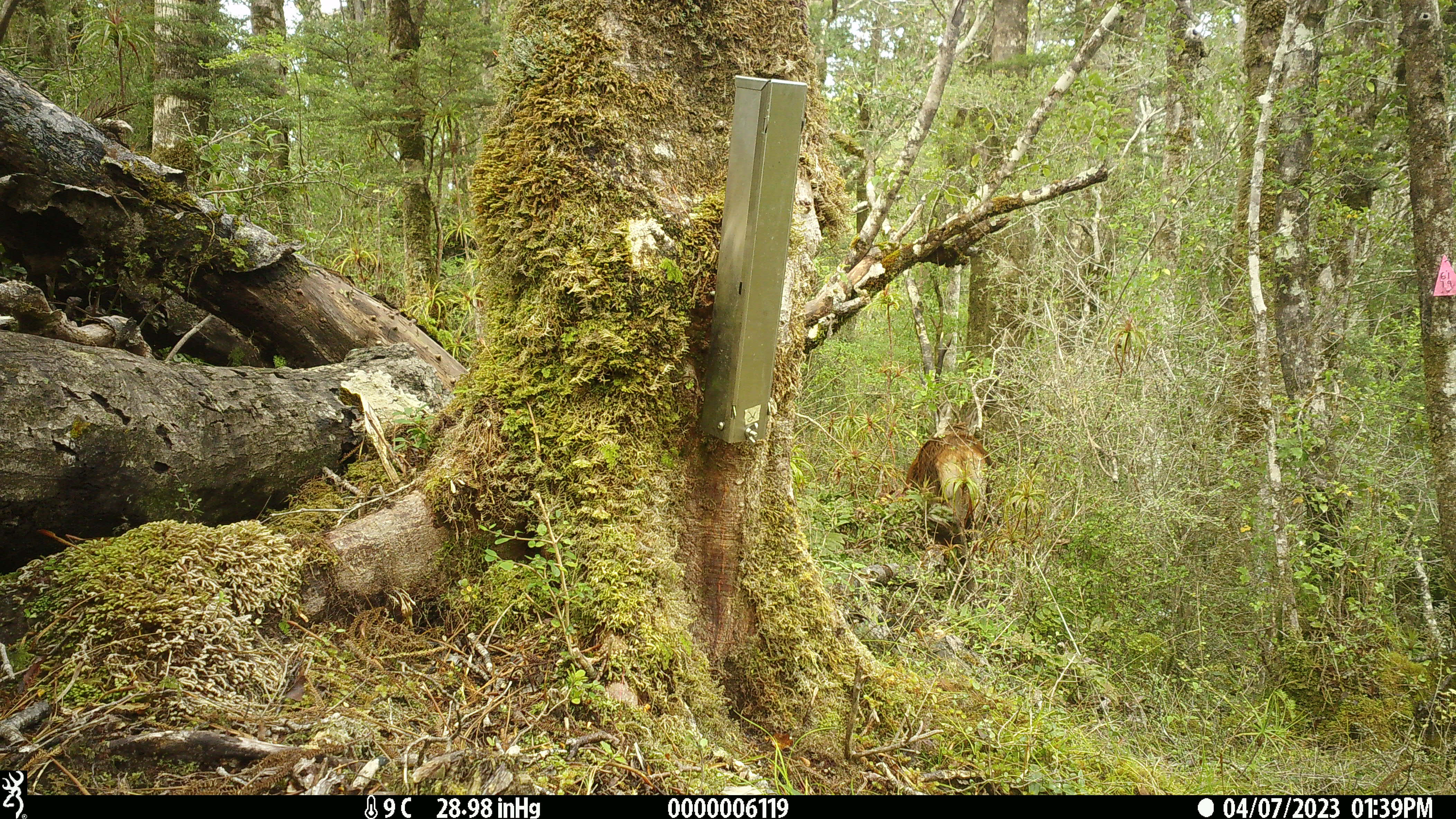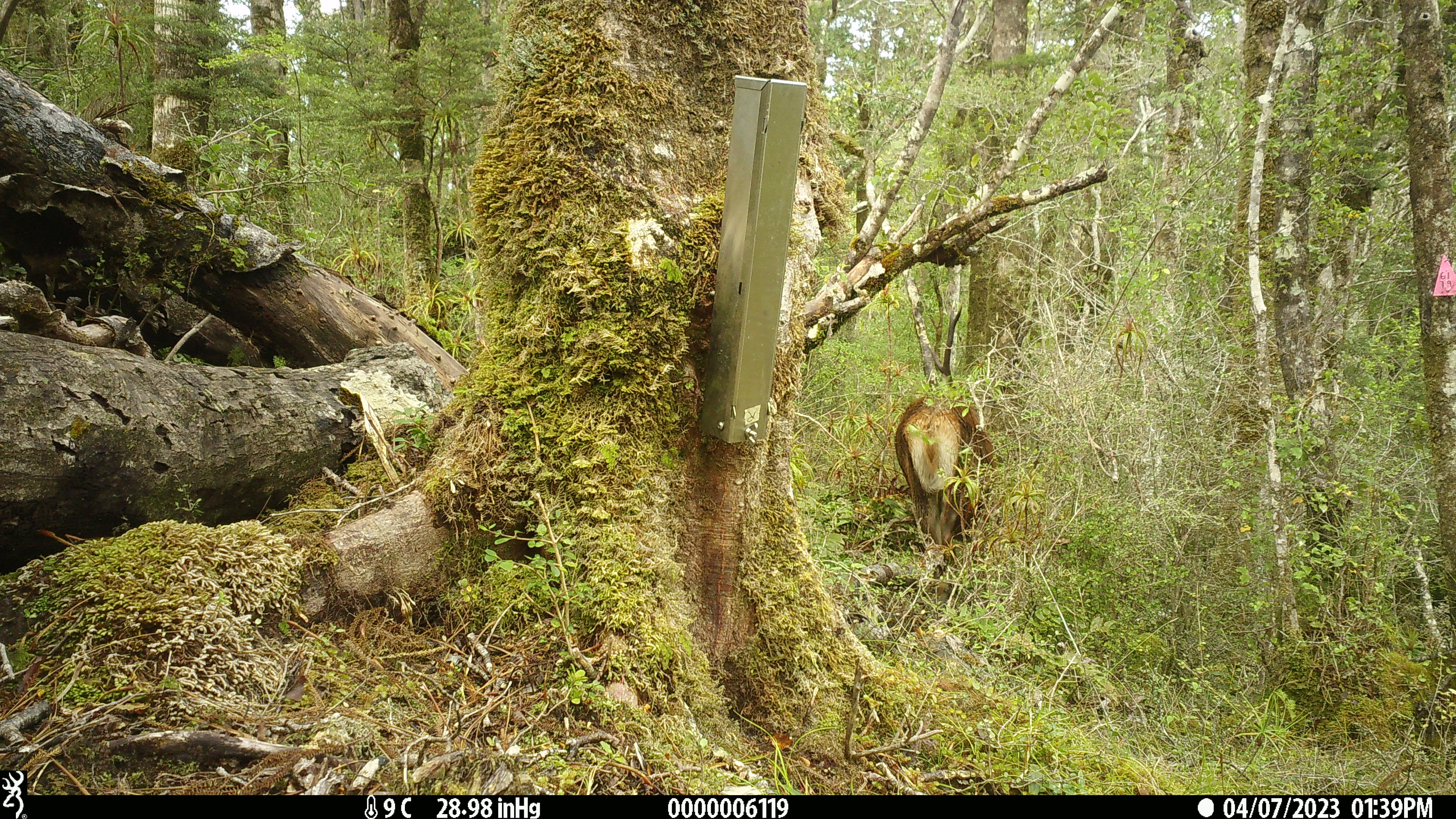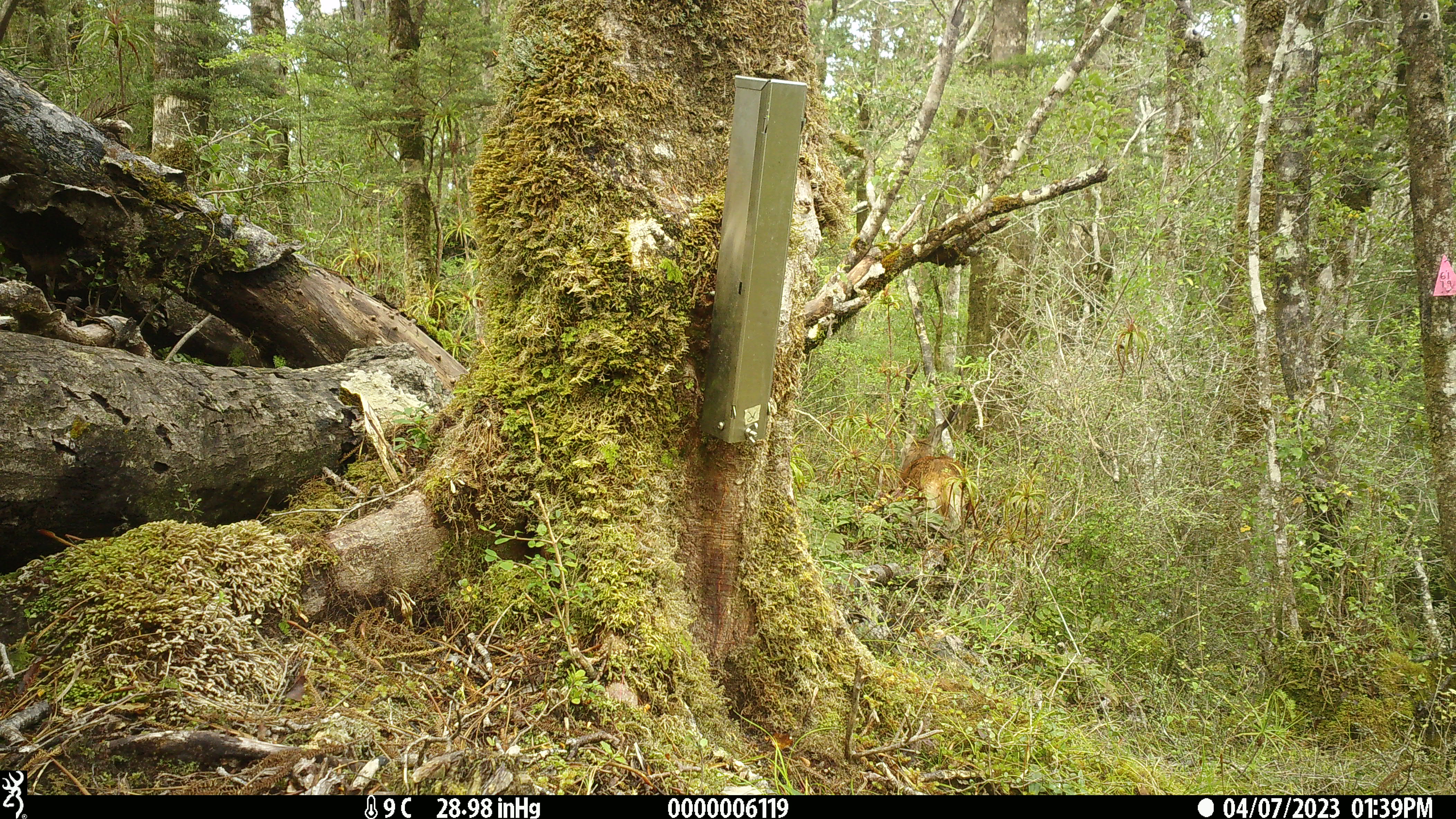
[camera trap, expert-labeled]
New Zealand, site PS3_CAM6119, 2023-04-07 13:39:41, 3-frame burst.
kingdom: Animalia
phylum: Chordata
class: Mammalia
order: Artiodactyla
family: Cervidae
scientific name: Cervidae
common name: deer